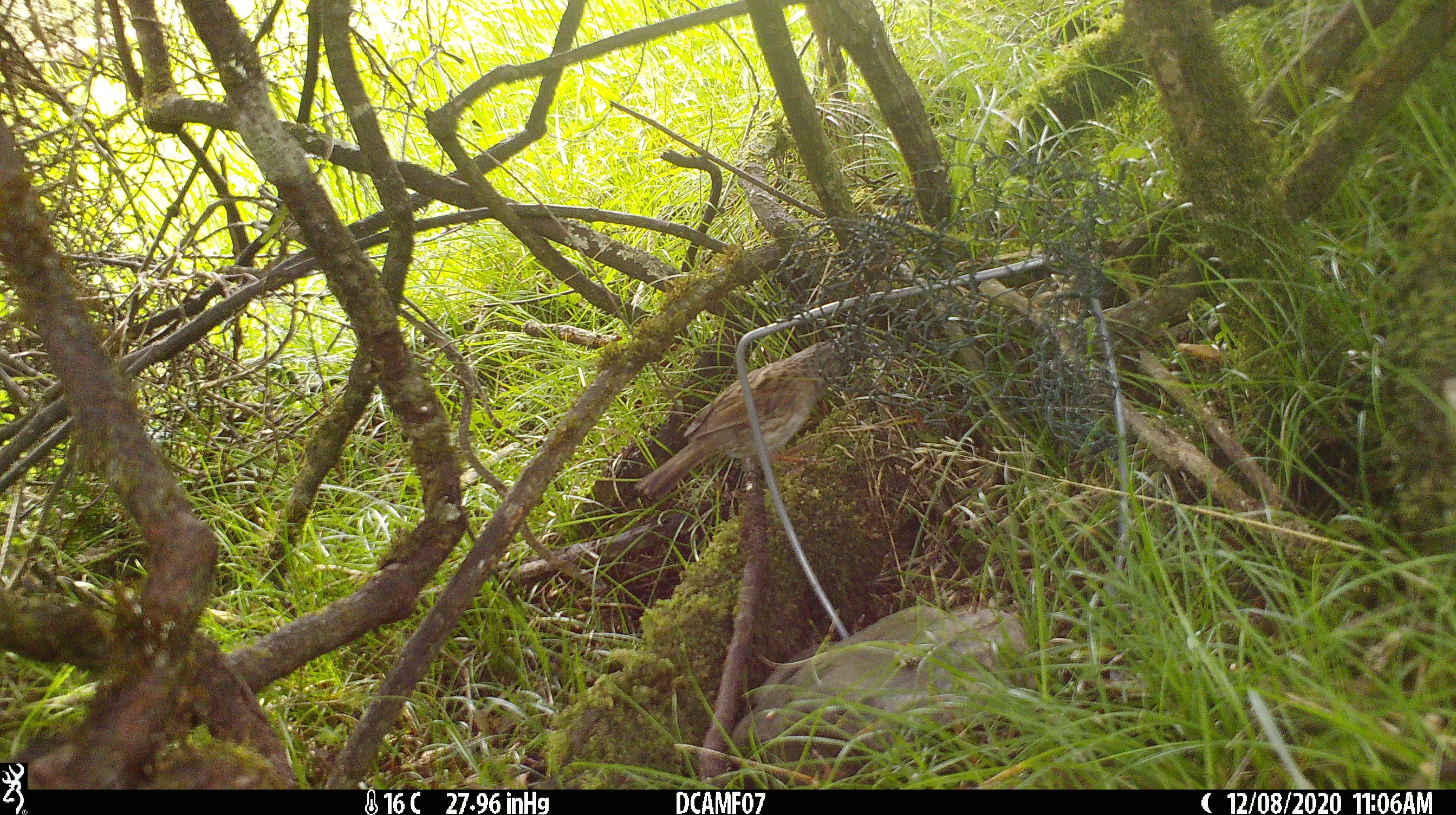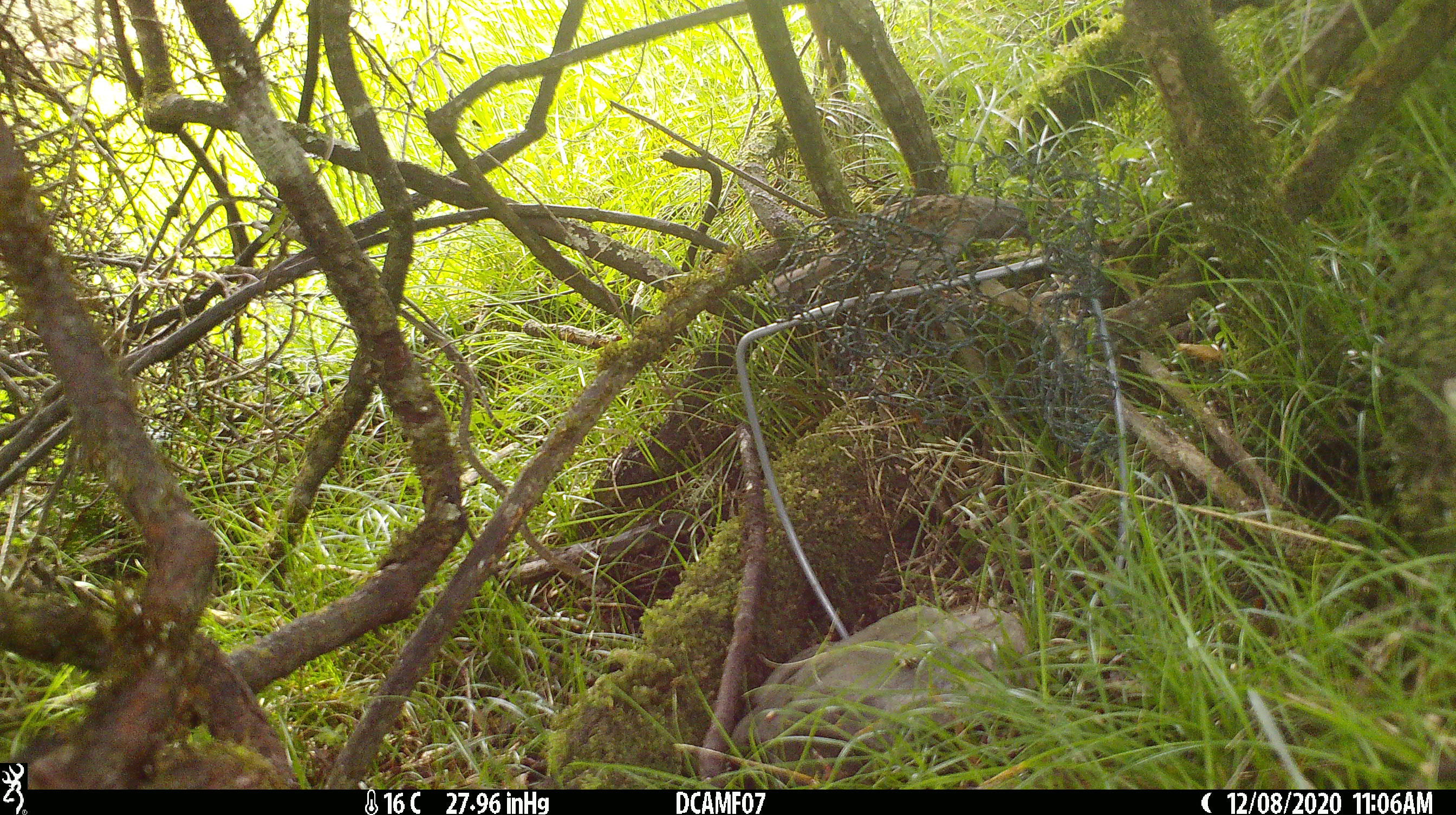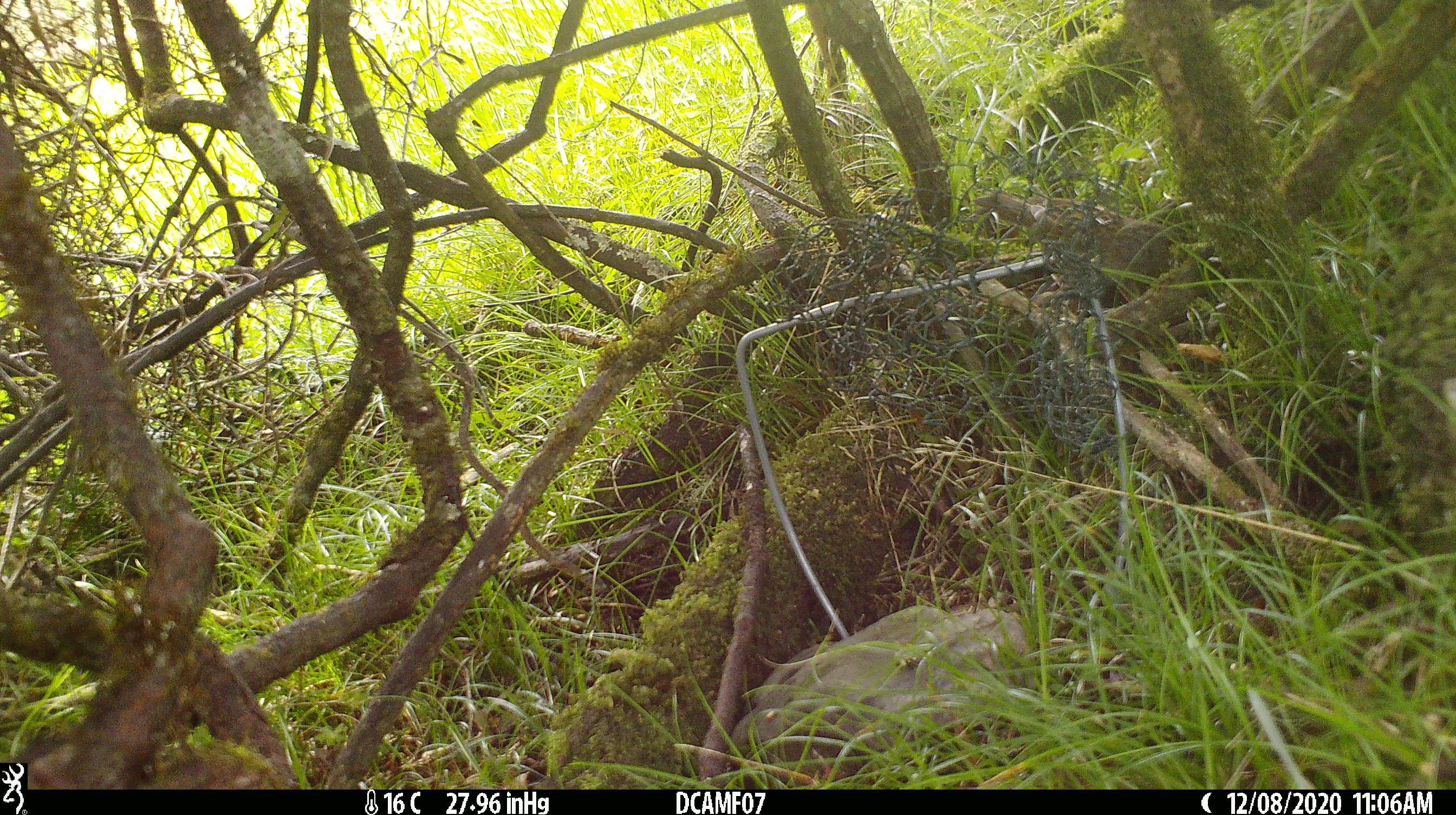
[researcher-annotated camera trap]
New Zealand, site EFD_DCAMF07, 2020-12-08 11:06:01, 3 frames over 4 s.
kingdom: Animalia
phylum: Chordata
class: Aves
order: Passeriformes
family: Prunellidae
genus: Prunella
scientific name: Prunella modularis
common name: dunnock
Dunnock (Prunella modularis).